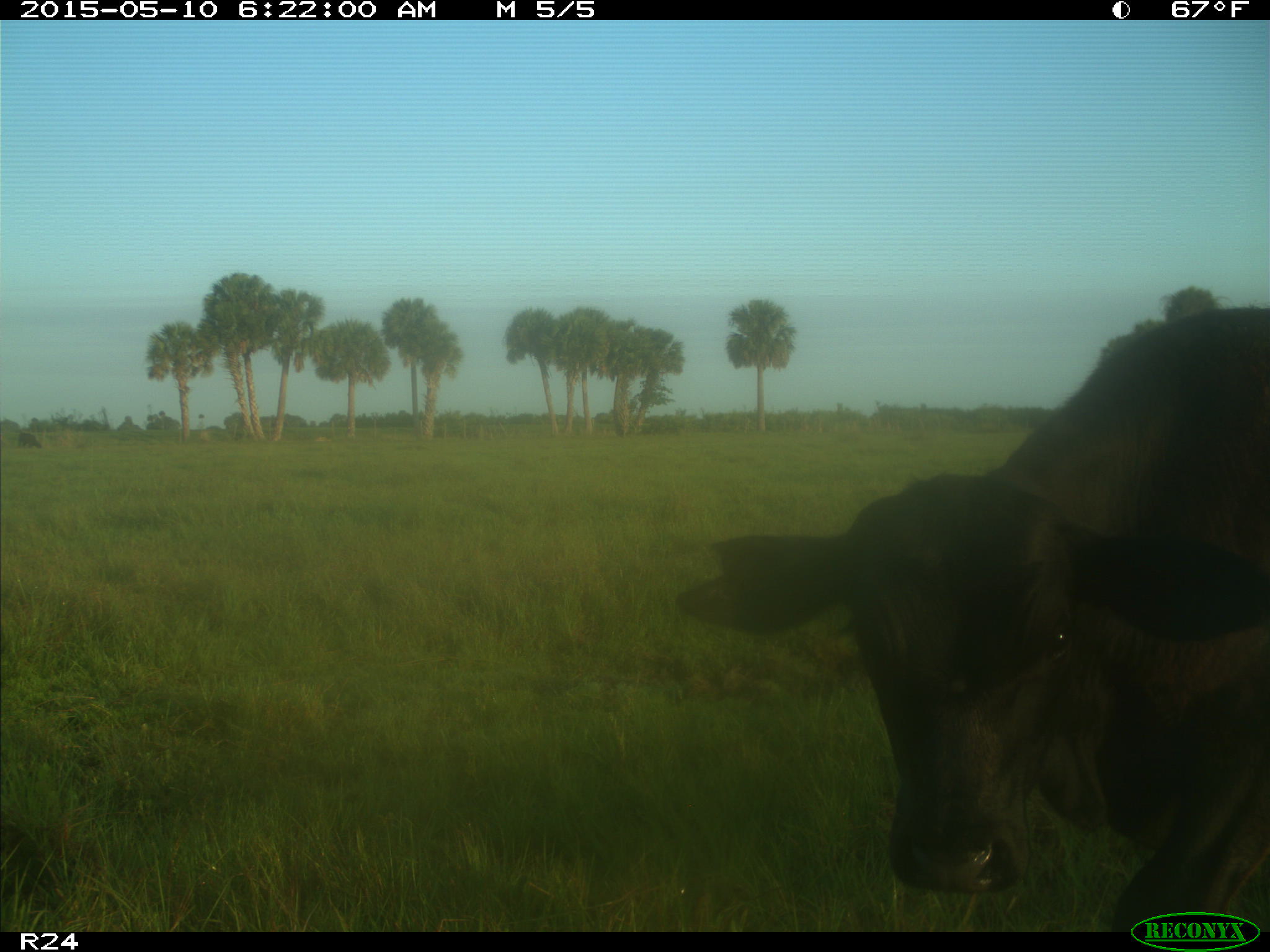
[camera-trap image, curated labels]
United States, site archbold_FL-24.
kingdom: Animalia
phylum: Chordata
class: Mammalia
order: Artiodactyla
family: Bovidae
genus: Bos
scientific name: Bos taurus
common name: domestic cow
Bos taurus (domestic cow).